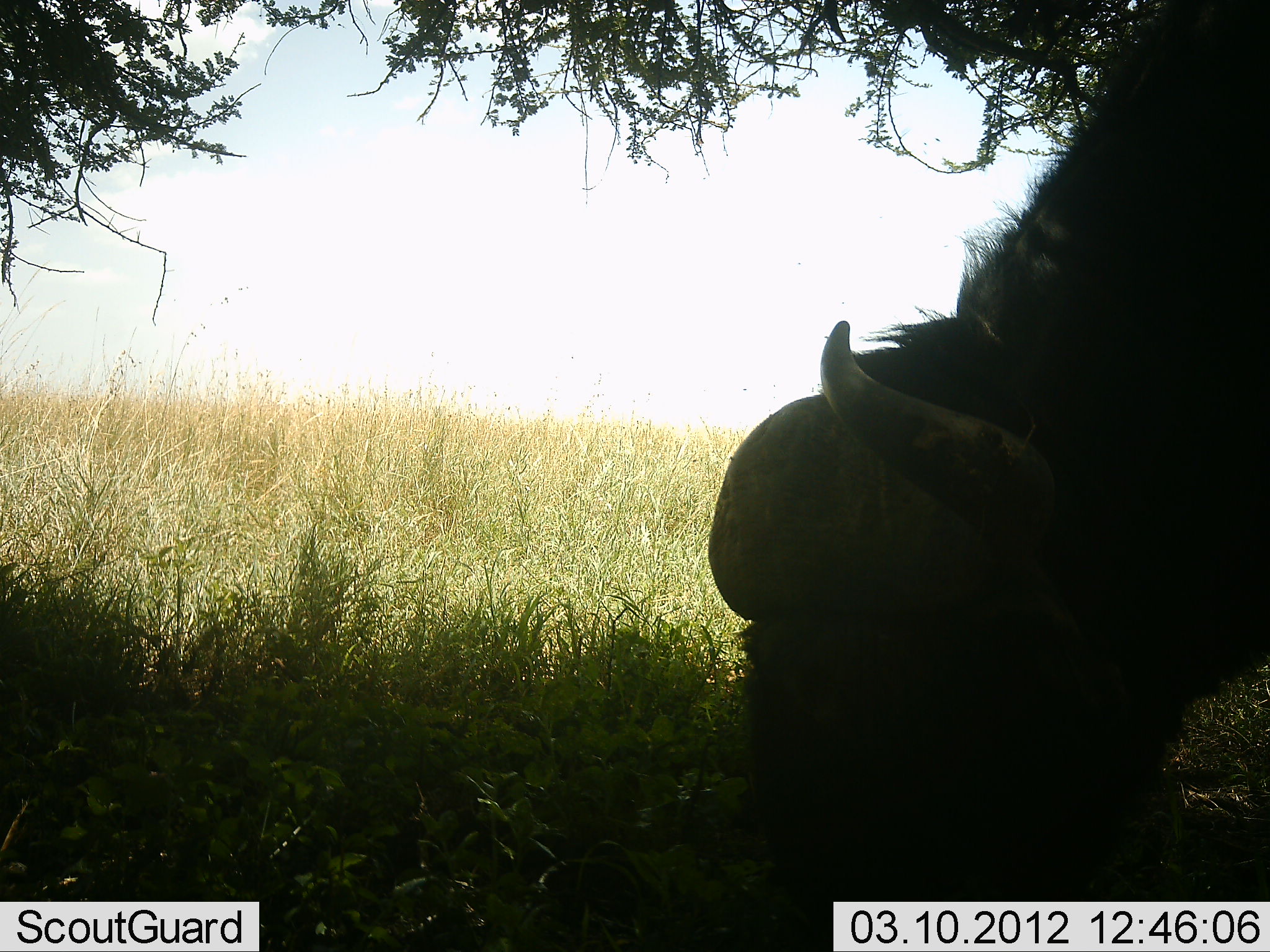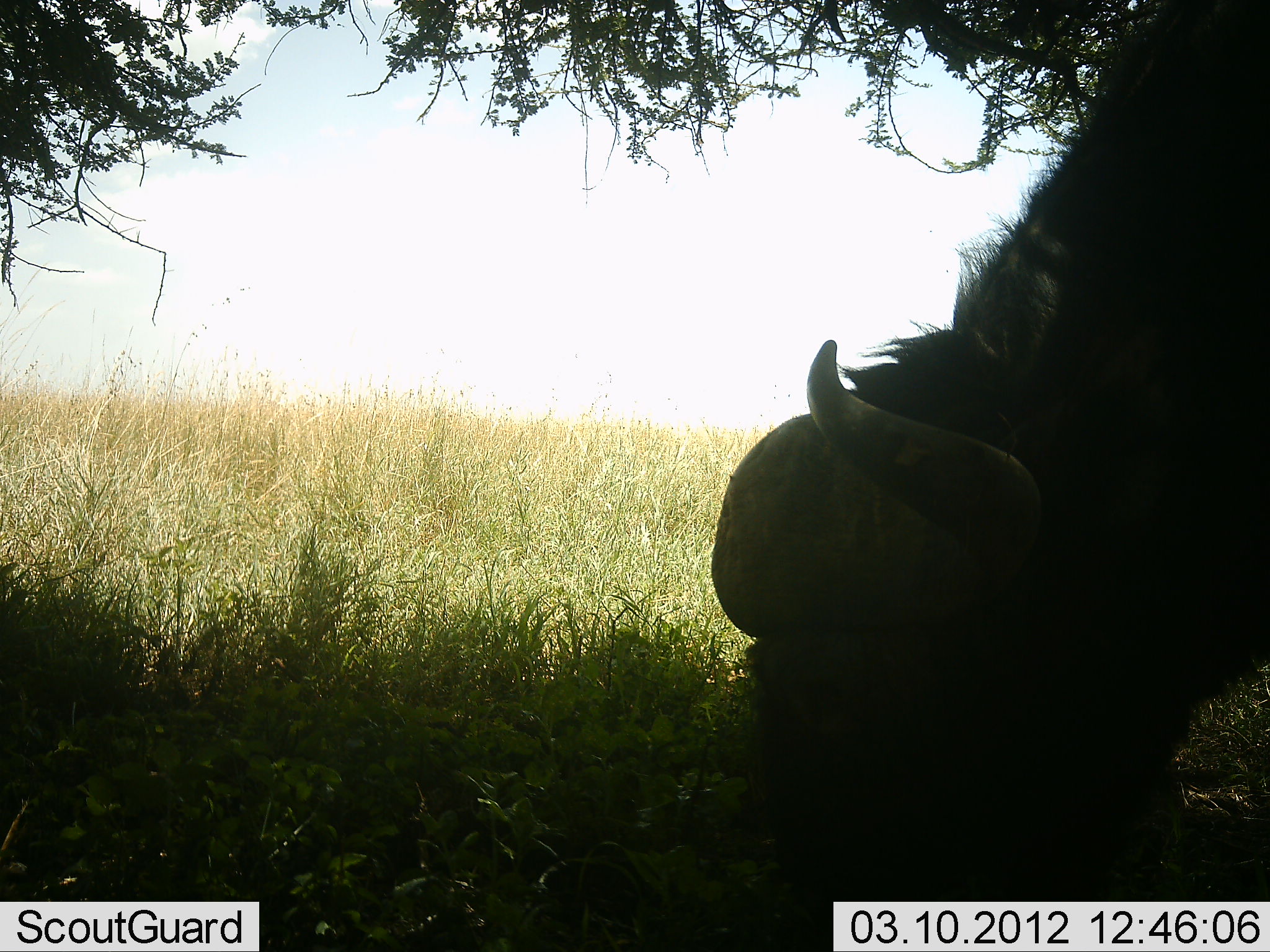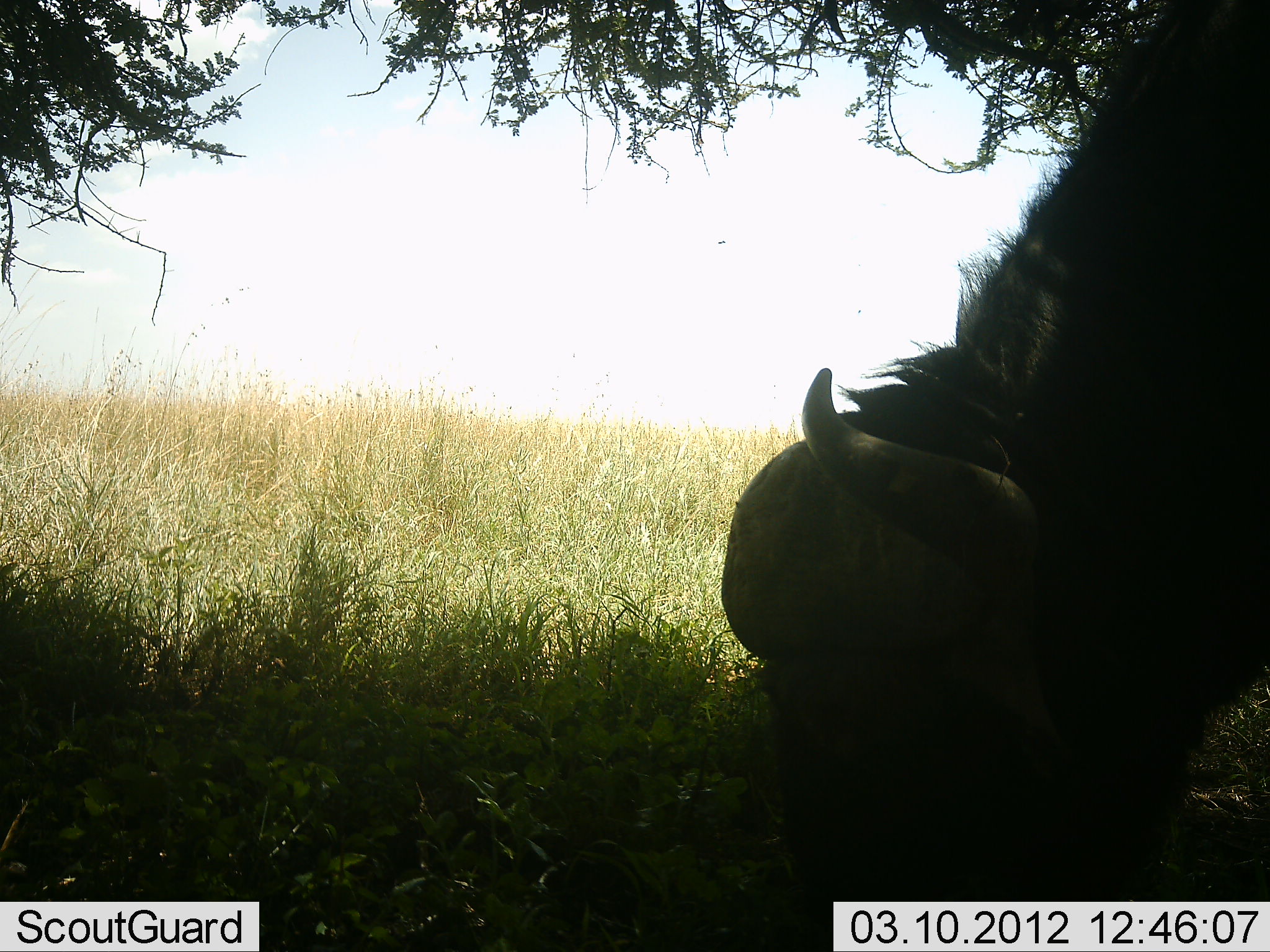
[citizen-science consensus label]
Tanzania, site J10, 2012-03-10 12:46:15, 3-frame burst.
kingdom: Animalia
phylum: Chordata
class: Mammalia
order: Artiodactyla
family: Bovidae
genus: Syncerus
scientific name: Syncerus caffer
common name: cape buffalo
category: buffalo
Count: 1.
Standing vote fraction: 27%.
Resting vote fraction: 0%.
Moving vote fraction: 0%.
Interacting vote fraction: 0%.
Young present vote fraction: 0%.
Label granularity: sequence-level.